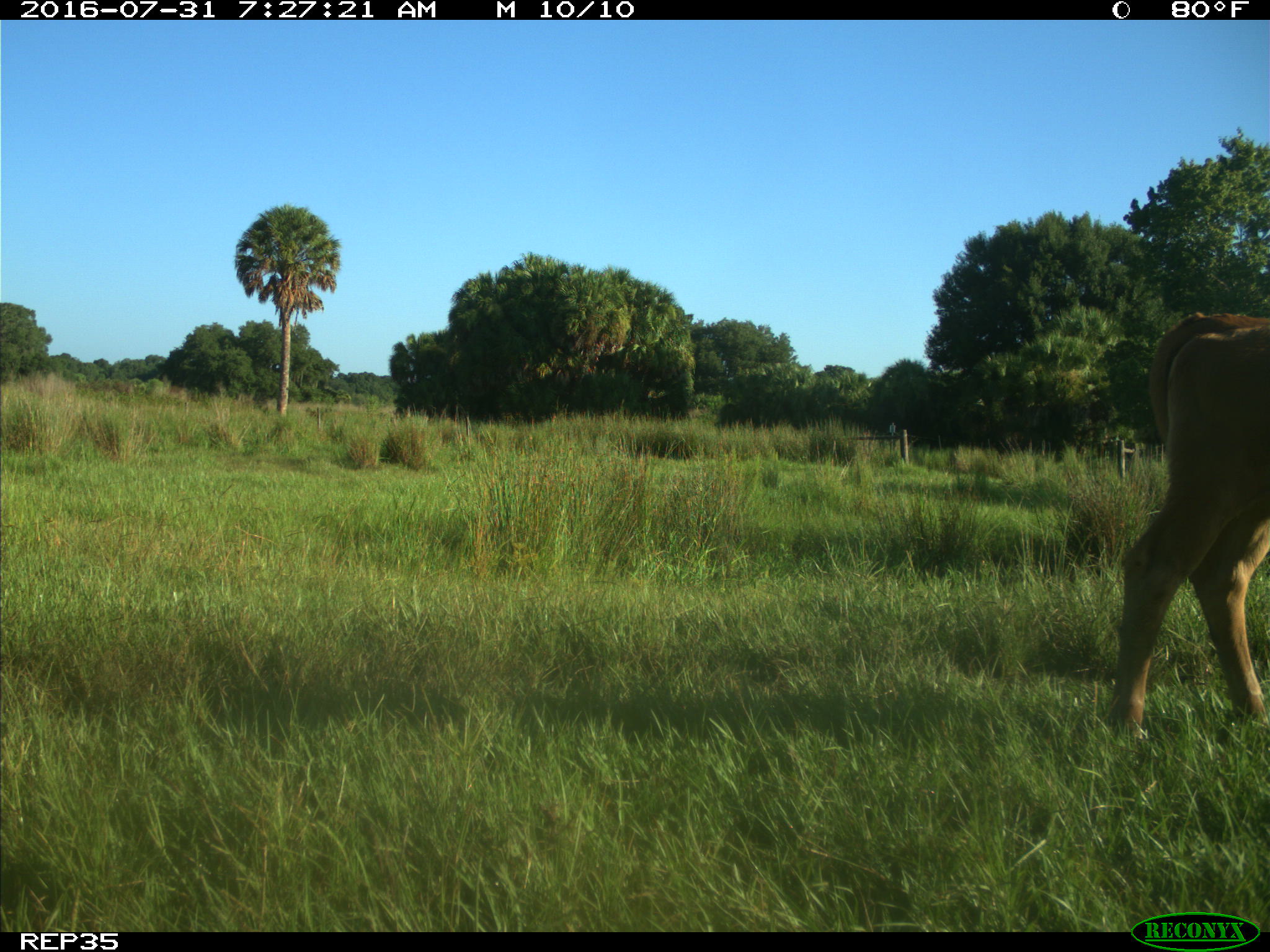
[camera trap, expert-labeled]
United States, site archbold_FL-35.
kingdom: Animalia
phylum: Chordata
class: Mammalia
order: Artiodactyla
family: Bovidae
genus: Bos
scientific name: Bos taurus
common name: domestic cow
Bos taurus (domestic cow).